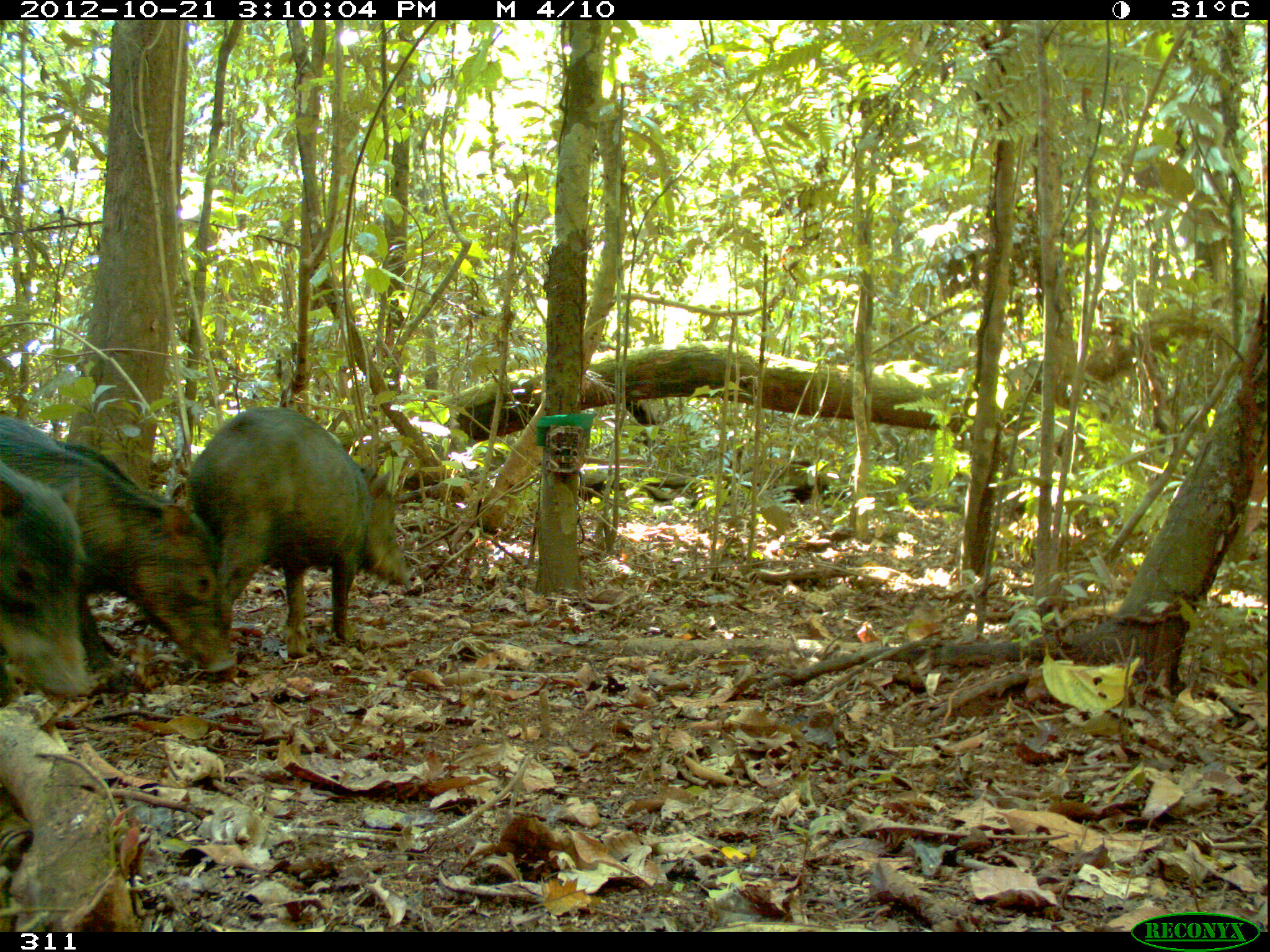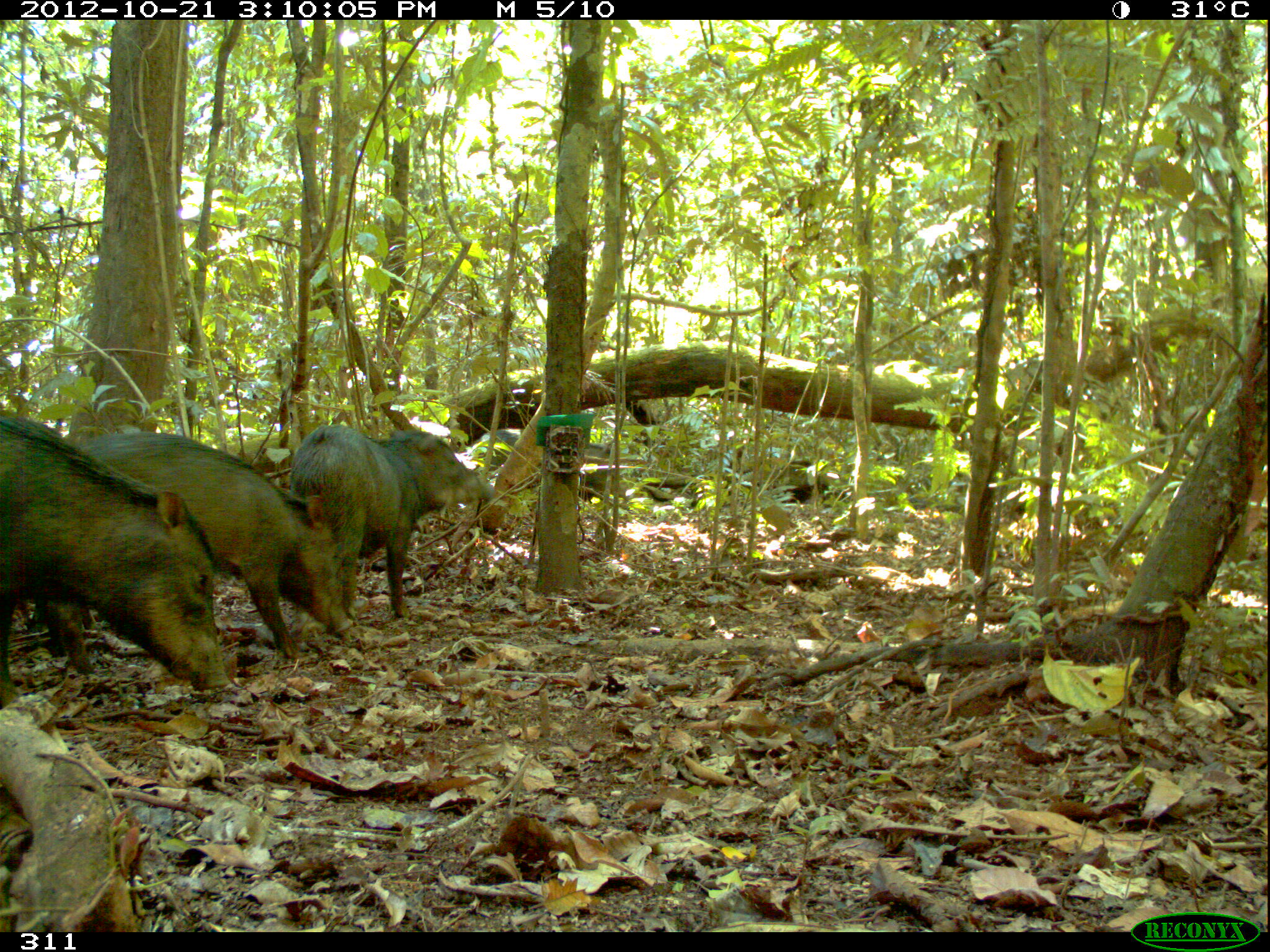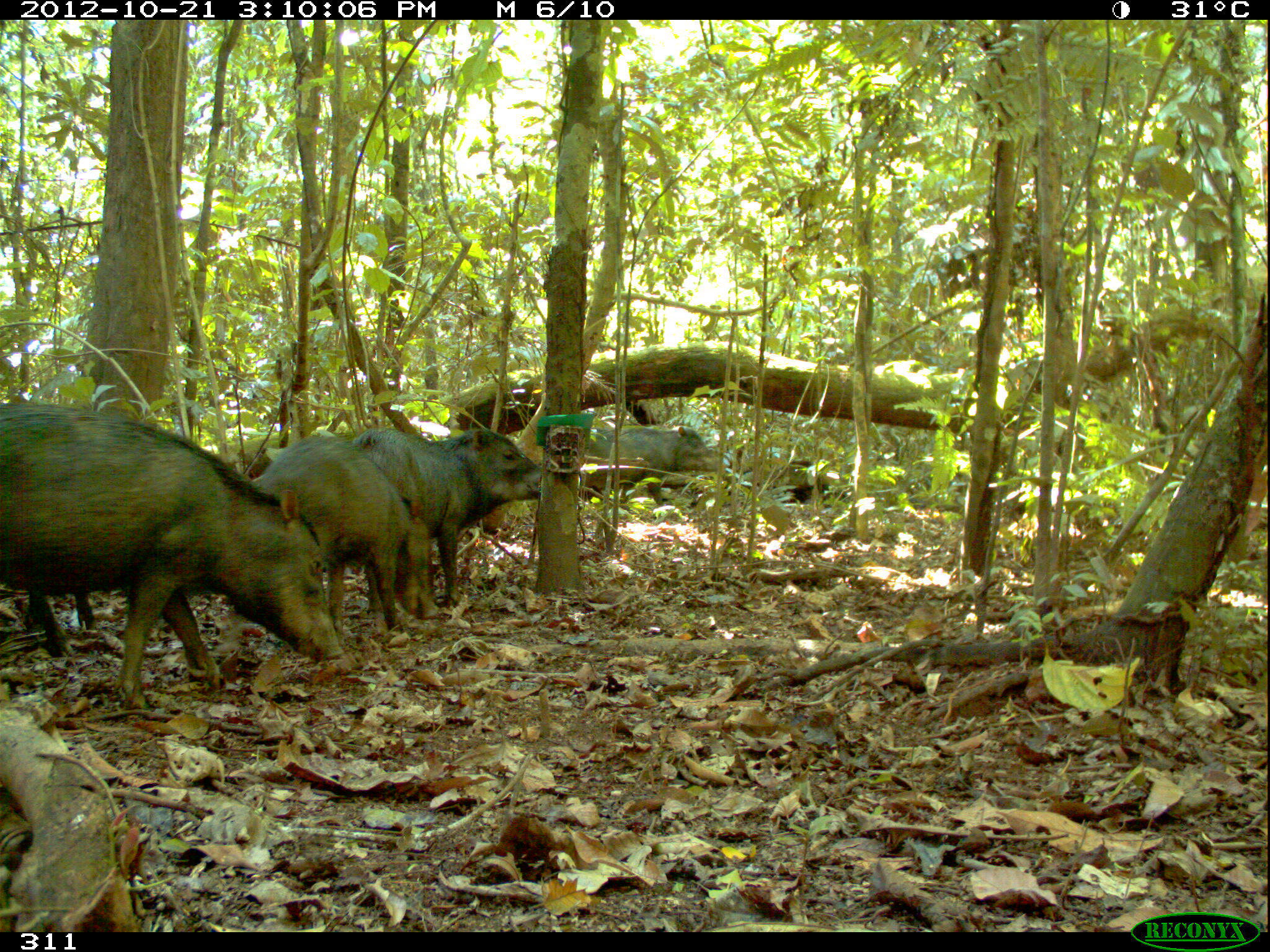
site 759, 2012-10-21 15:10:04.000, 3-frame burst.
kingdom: Animalia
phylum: Chordata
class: Mammalia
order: Artiodactyla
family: Tayassuidae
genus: Tayassu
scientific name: Tayassu pecari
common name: white-lipped peccary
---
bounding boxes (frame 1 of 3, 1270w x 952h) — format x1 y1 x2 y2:
tayassu pecari: 0 418 237 675; 181 405 410 659; 0 464 98 699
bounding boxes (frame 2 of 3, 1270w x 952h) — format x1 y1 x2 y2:
tayassu pecari: 77 430 356 660; 0 416 226 691; 293 424 495 626; 471 428 618 496